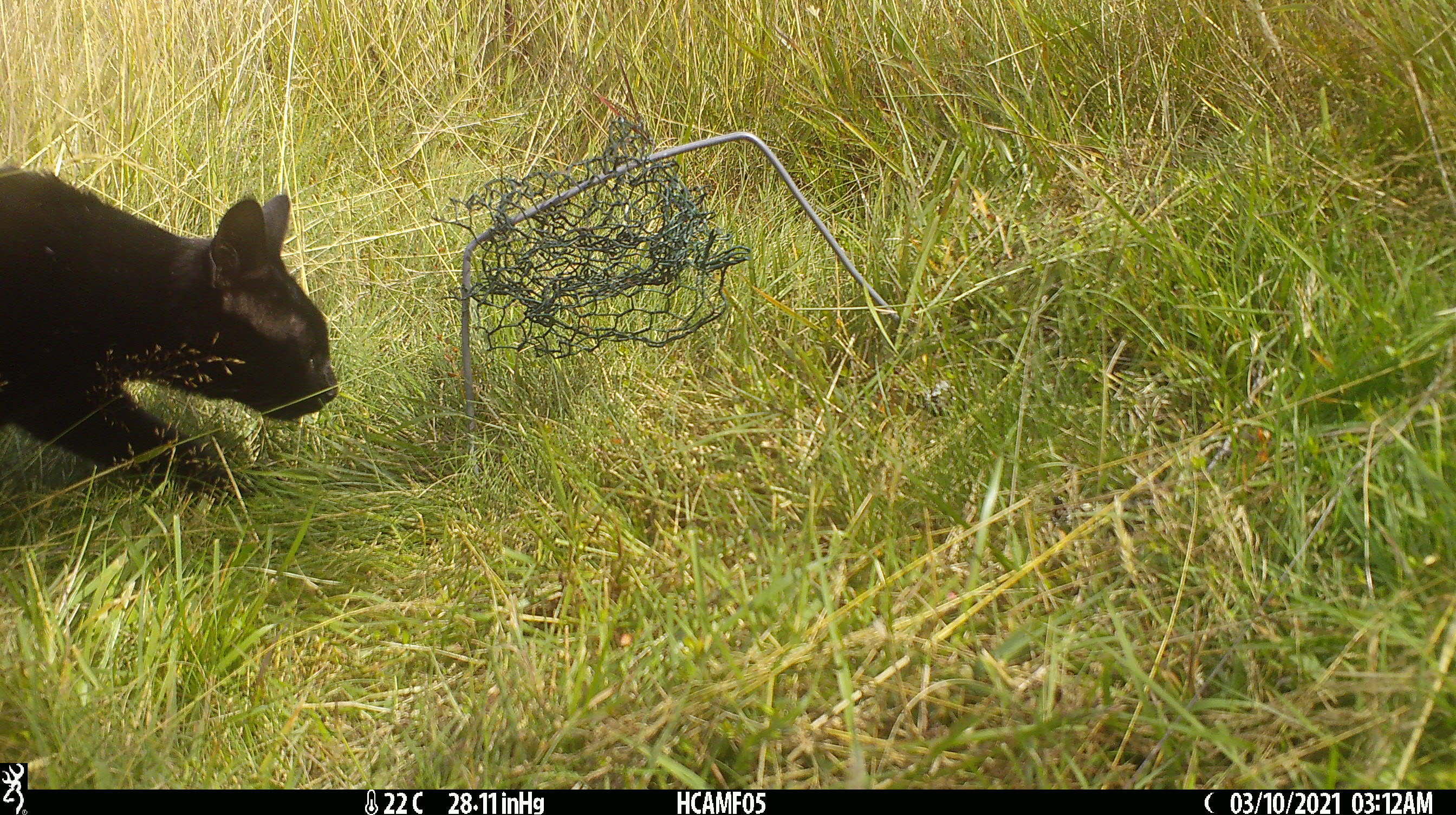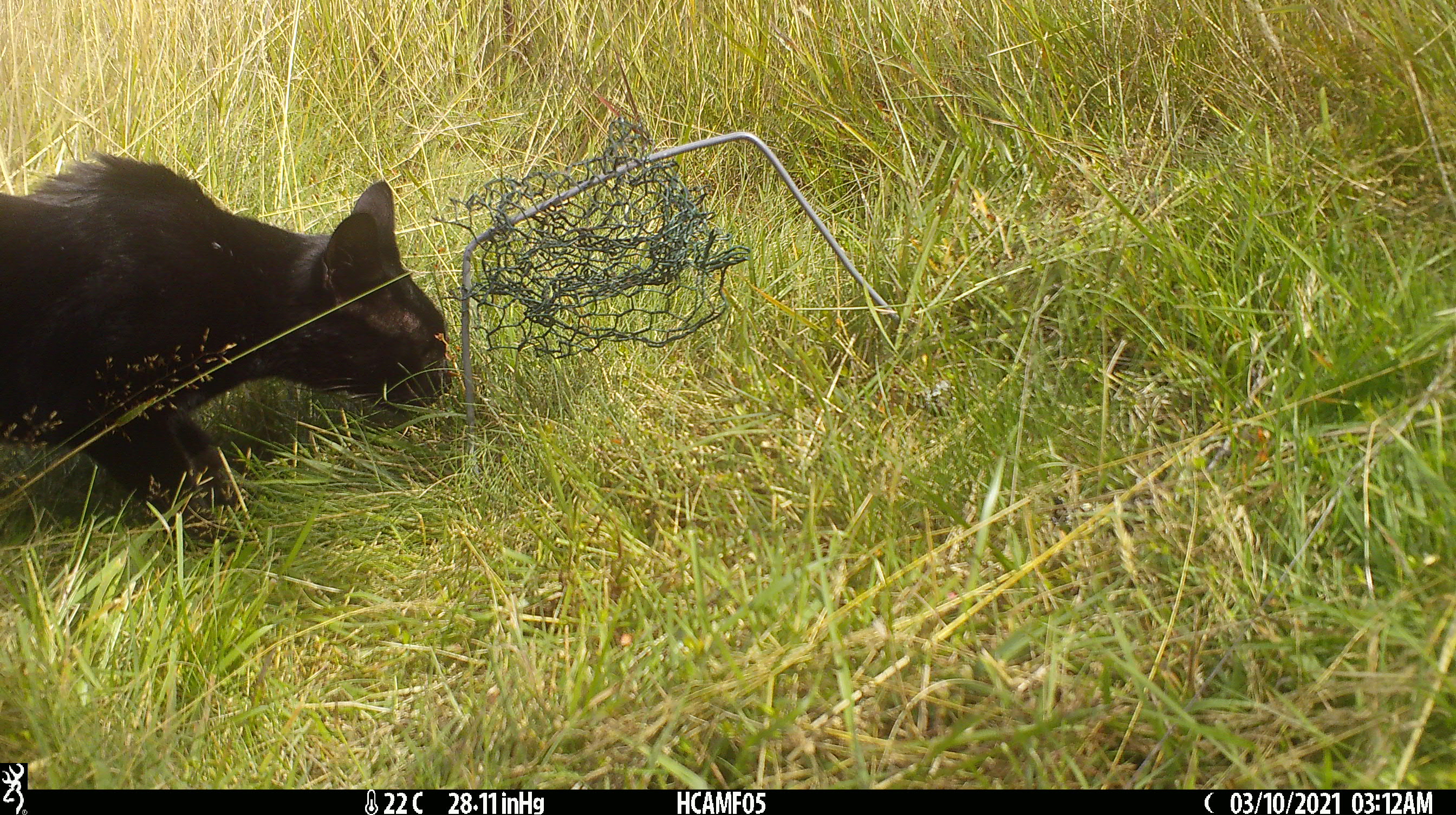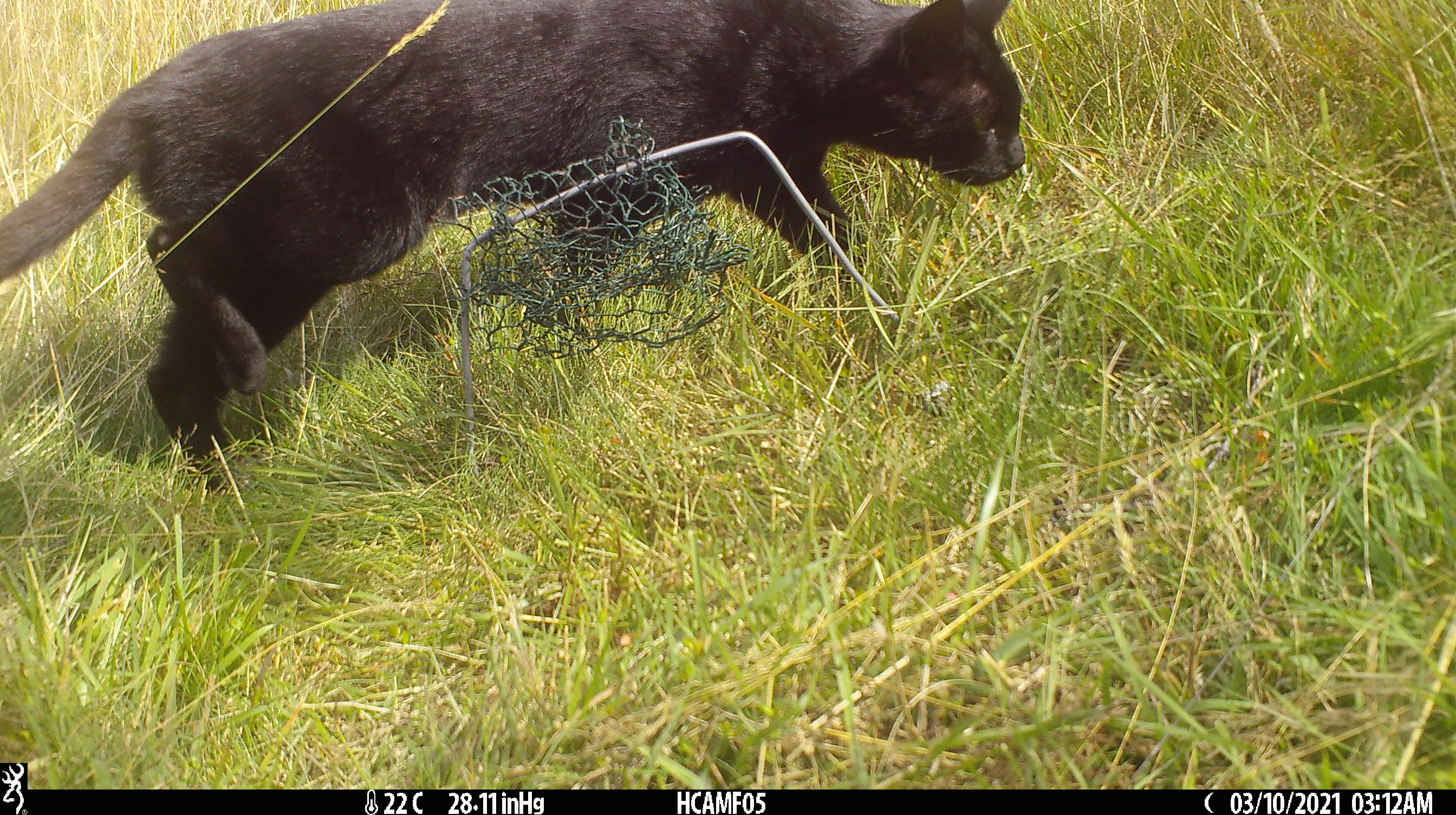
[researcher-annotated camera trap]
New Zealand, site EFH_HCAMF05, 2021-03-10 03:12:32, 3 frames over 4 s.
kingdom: Animalia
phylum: Chordata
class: Mammalia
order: Carnivora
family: Felidae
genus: Felis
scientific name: Felis catus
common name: domestic cat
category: cat